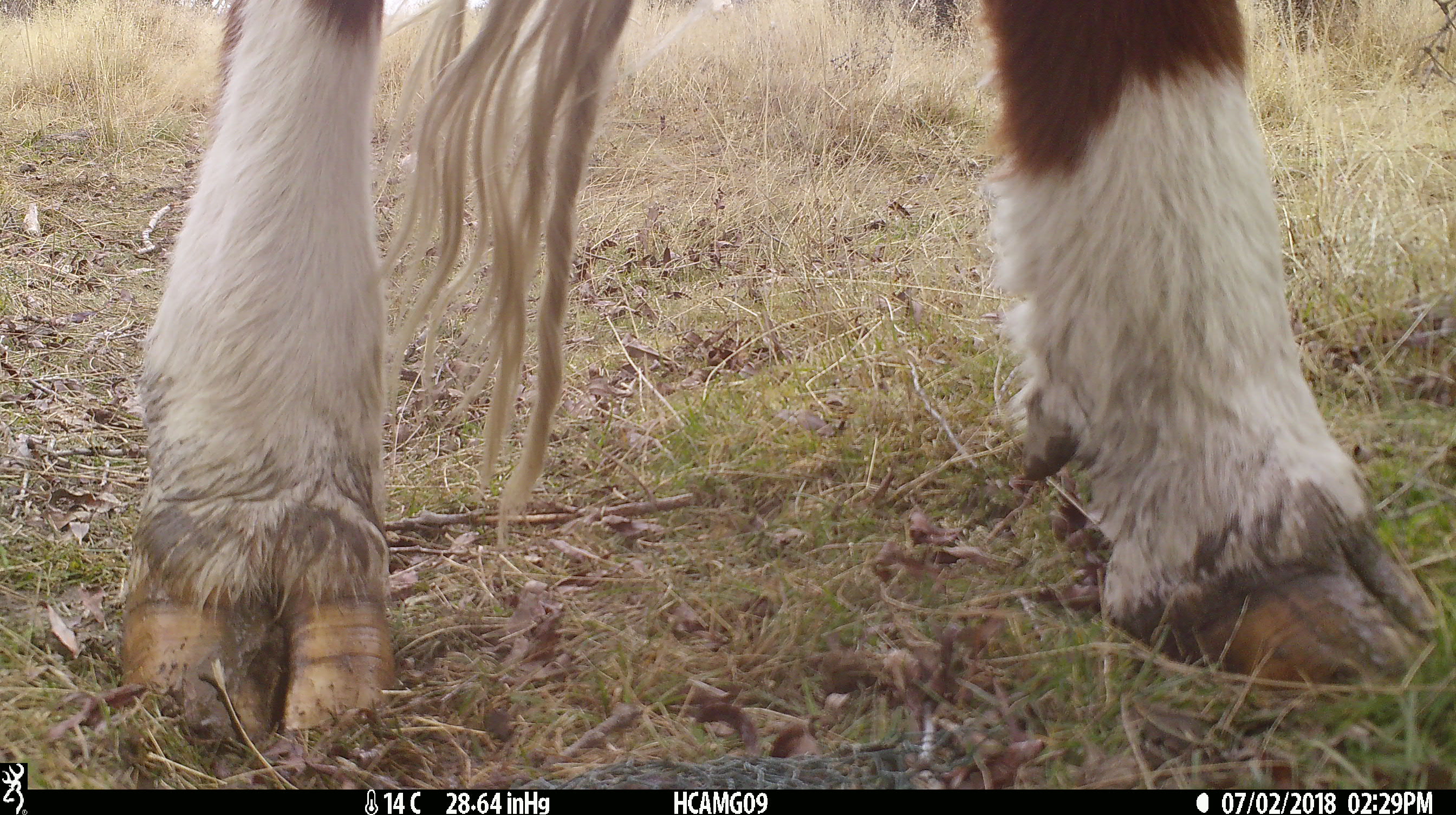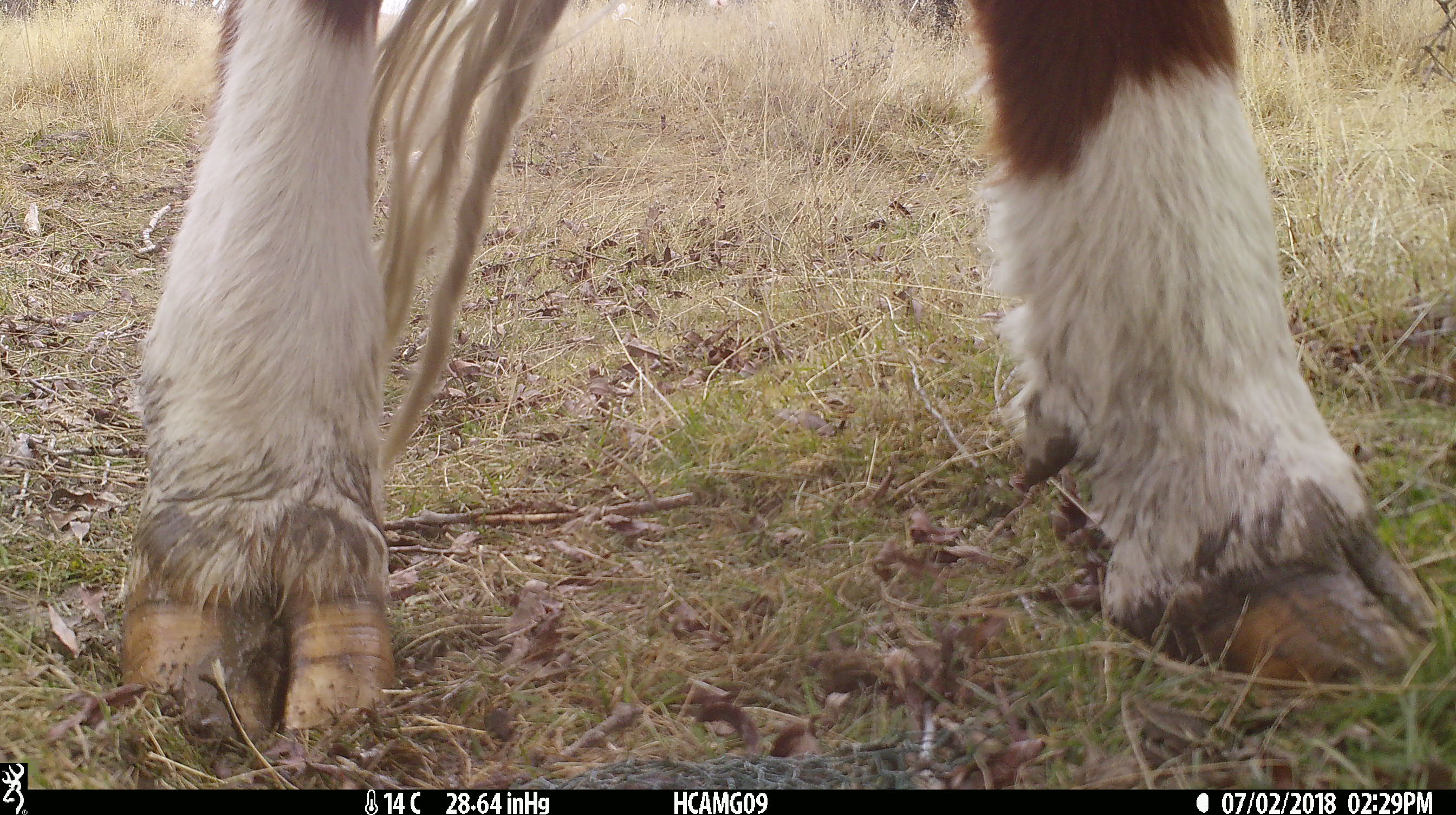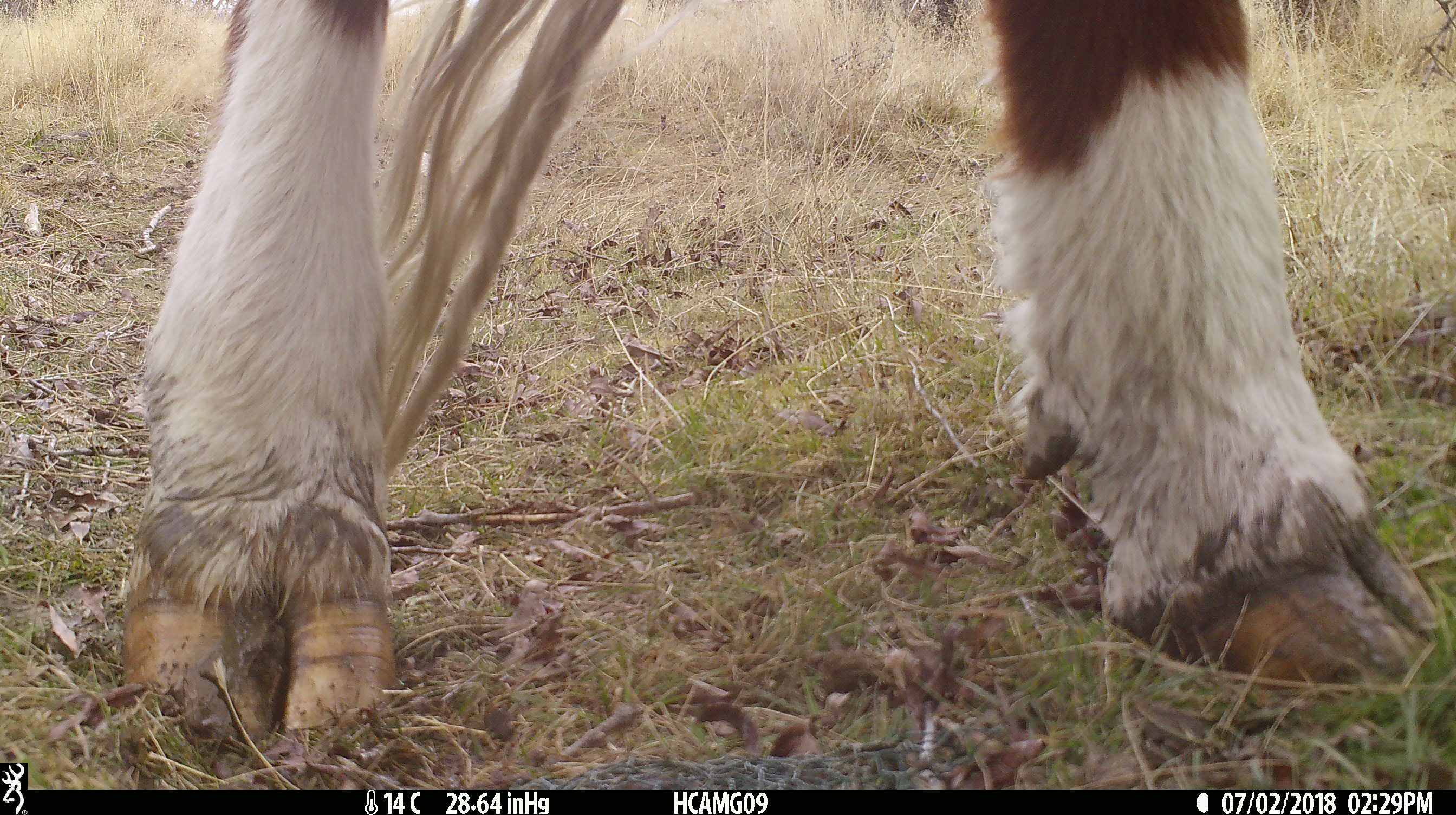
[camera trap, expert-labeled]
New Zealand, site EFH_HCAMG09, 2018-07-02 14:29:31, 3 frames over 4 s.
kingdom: Animalia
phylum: Chordata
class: Mammalia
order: Artiodactyla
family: Bovidae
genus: Bos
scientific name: Bos taurus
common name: domestic cow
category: cow